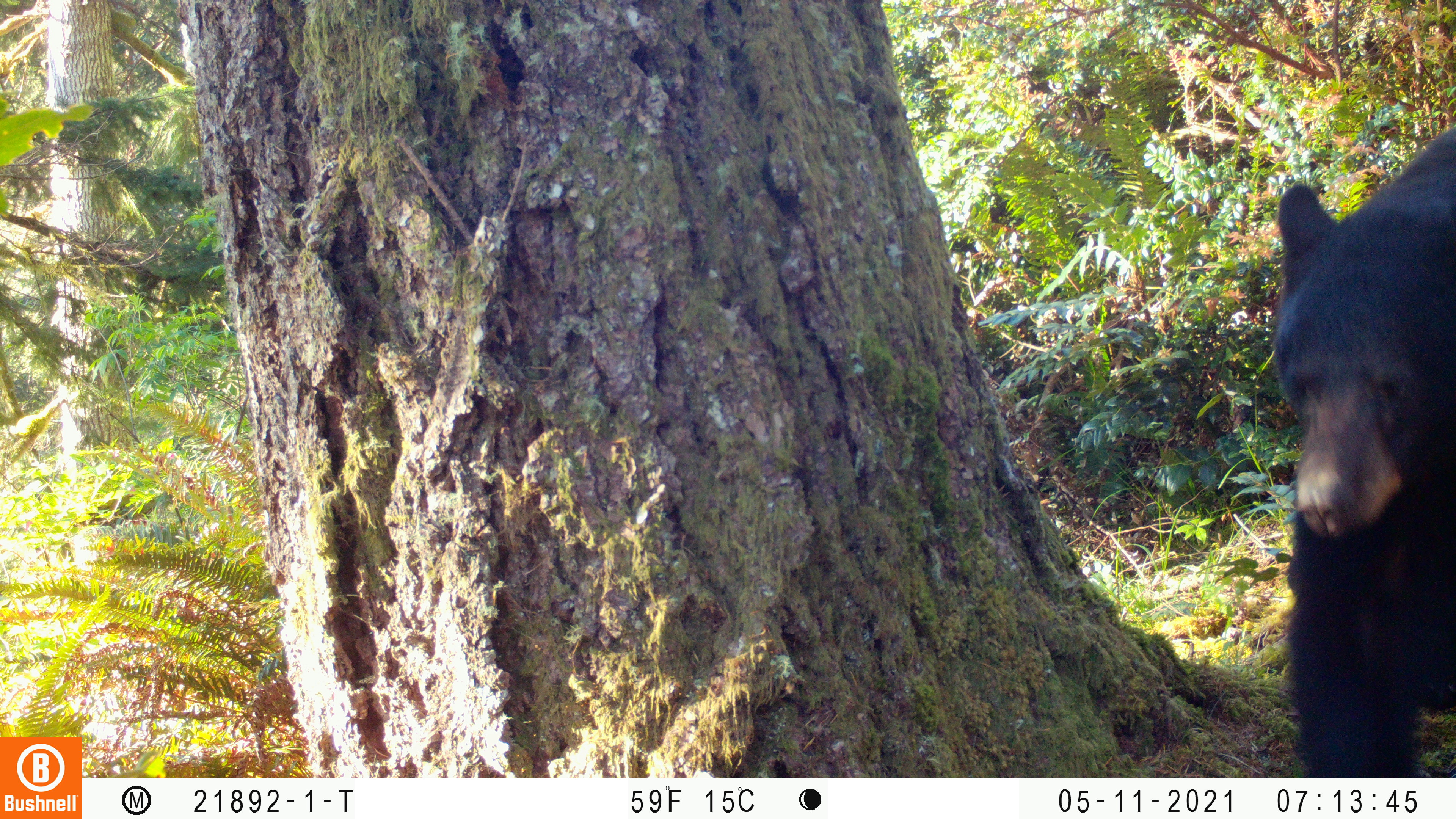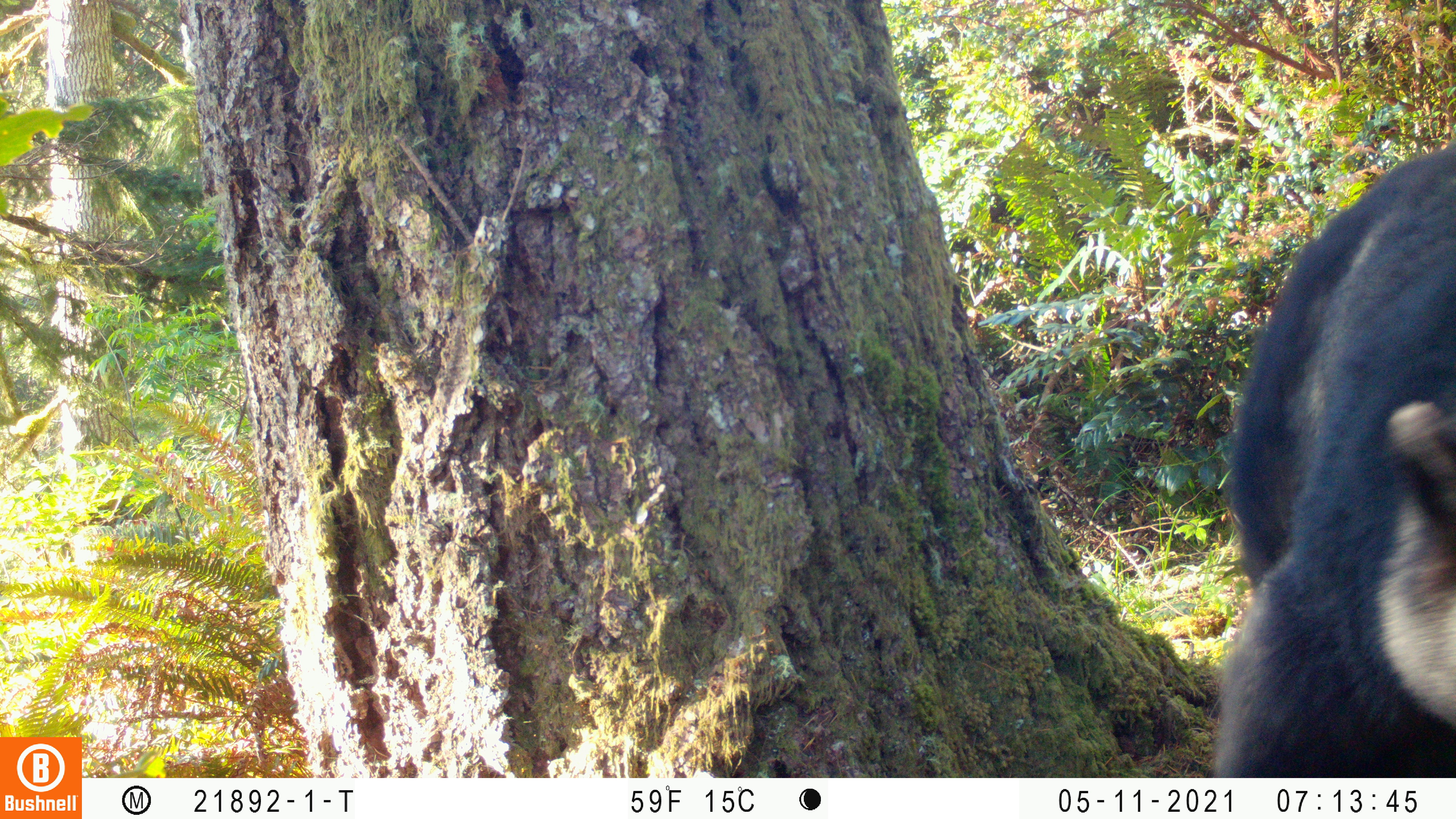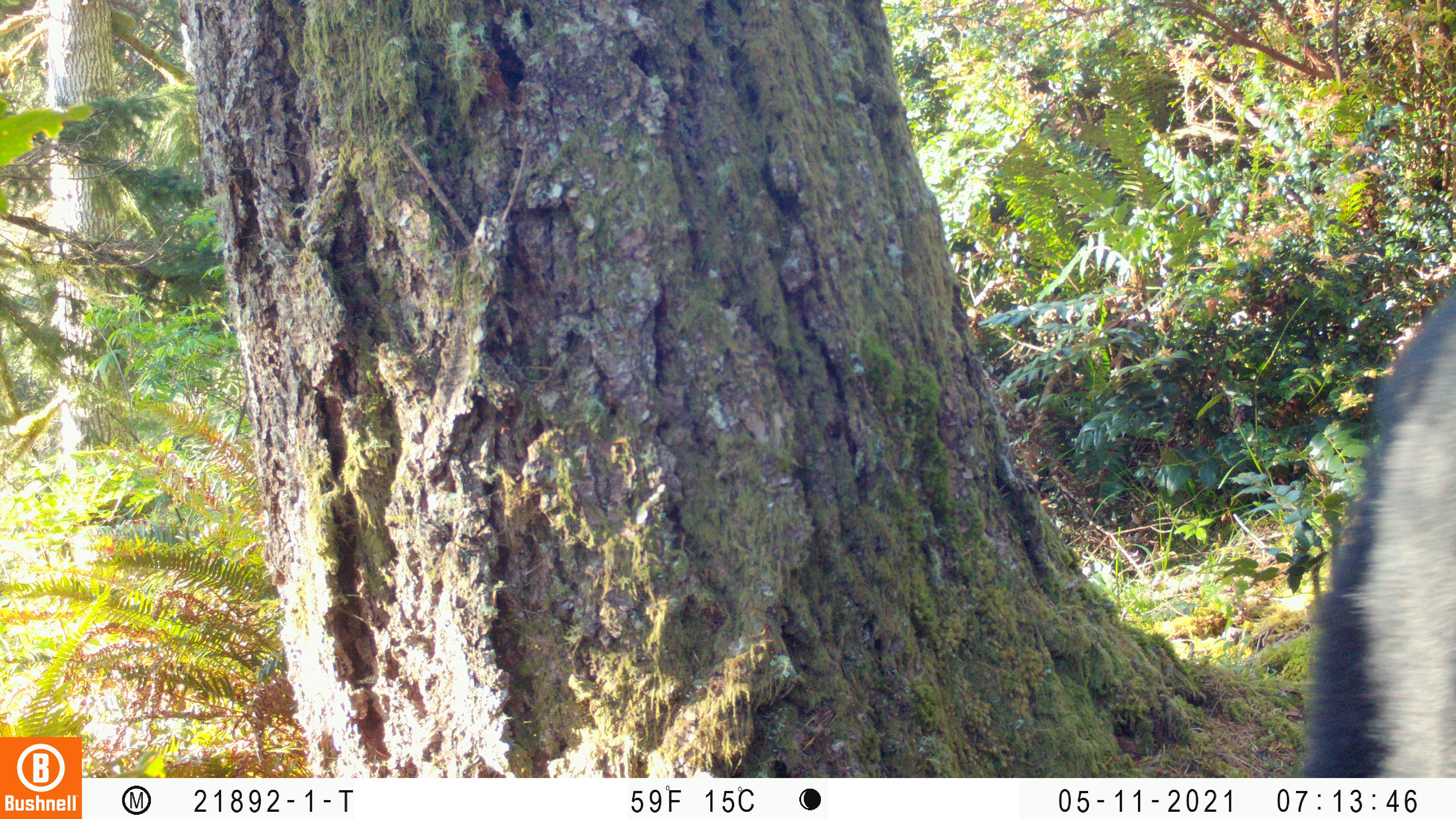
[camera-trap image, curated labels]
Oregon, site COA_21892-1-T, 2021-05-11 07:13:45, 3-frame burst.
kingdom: Animalia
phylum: Chordata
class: Mammalia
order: Carnivora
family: Ursidae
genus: Ursus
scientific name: Ursus americanus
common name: american black bear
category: black bear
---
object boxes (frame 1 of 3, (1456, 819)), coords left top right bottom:
black bear: 1257 101 1455 774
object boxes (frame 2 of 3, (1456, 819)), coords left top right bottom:
black bear: 1178 113 1455 776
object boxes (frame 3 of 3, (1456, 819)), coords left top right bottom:
black bear: 1270 264 1453 776